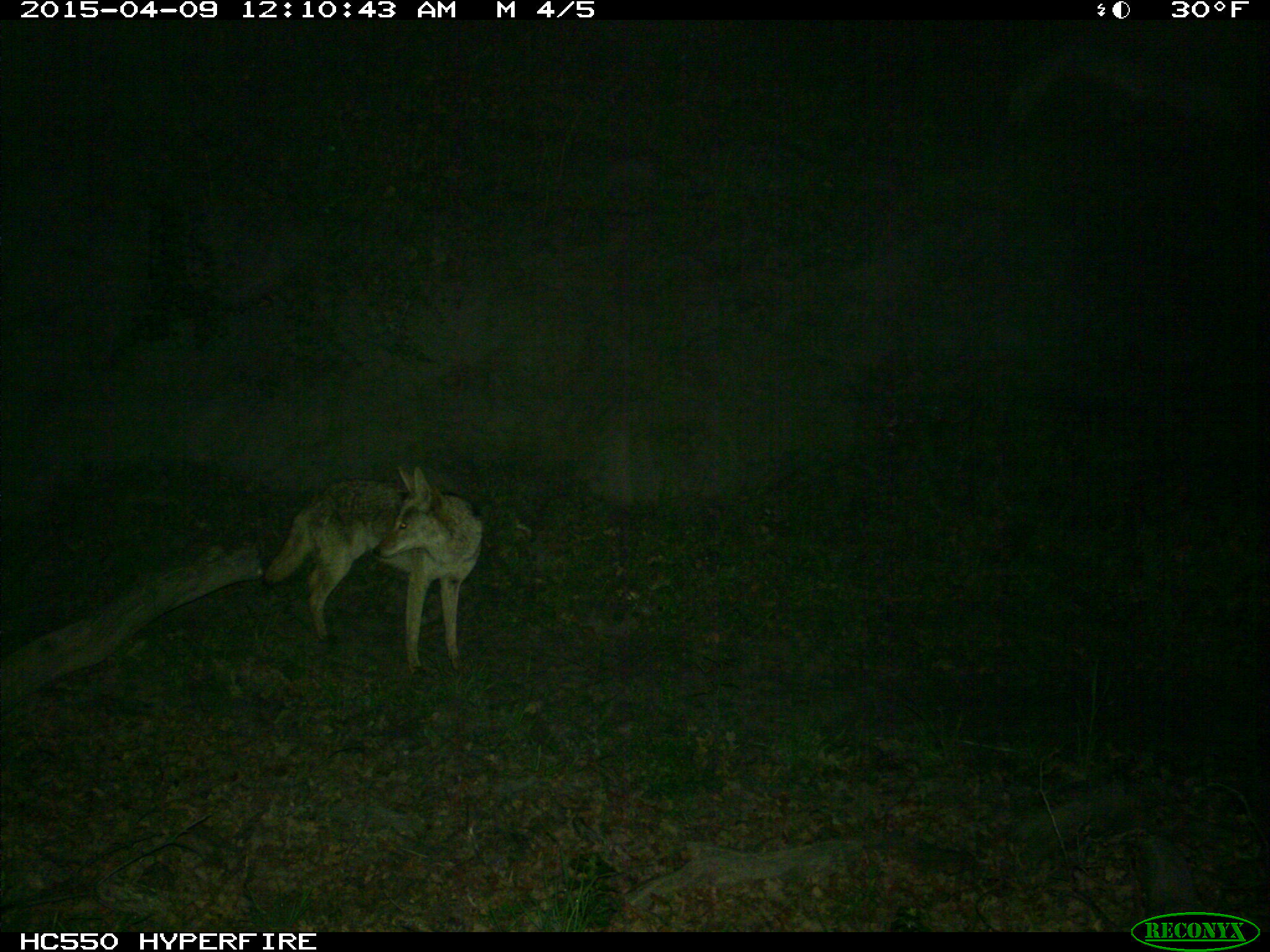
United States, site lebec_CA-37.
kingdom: Animalia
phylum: Chordata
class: Mammalia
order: Carnivora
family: Canidae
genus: Canis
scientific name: Canis latrans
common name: coyote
Canis latrans (coyote).